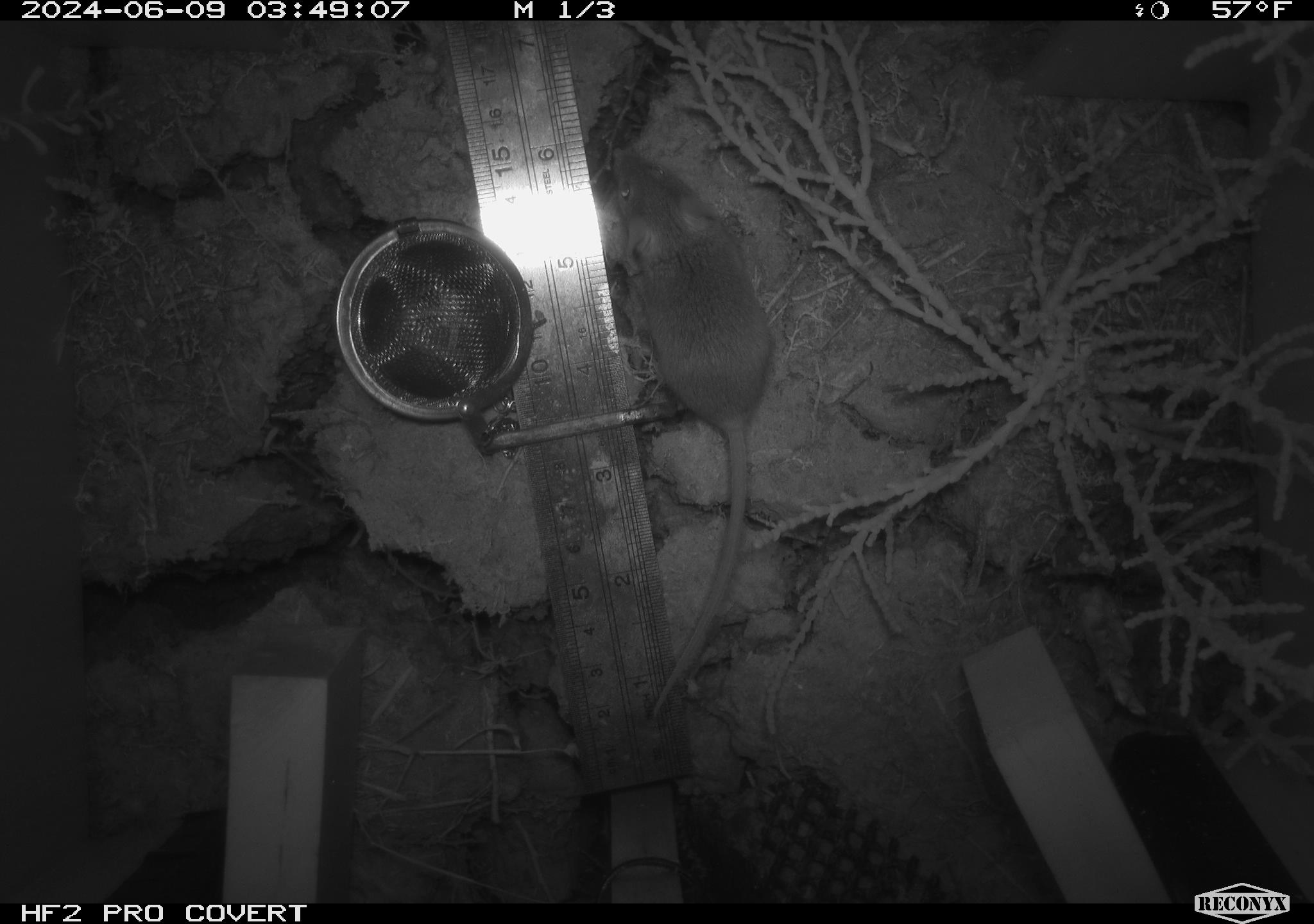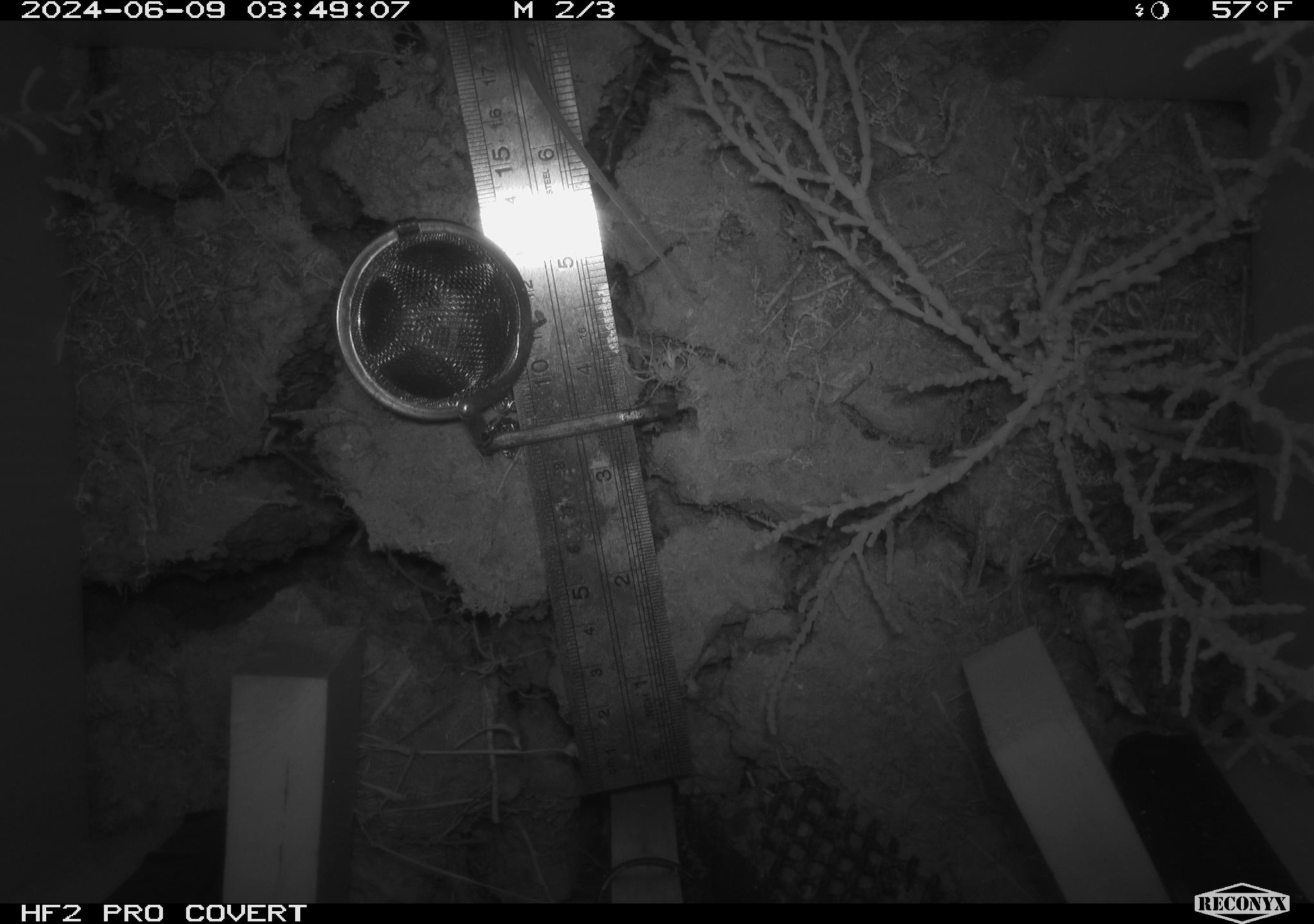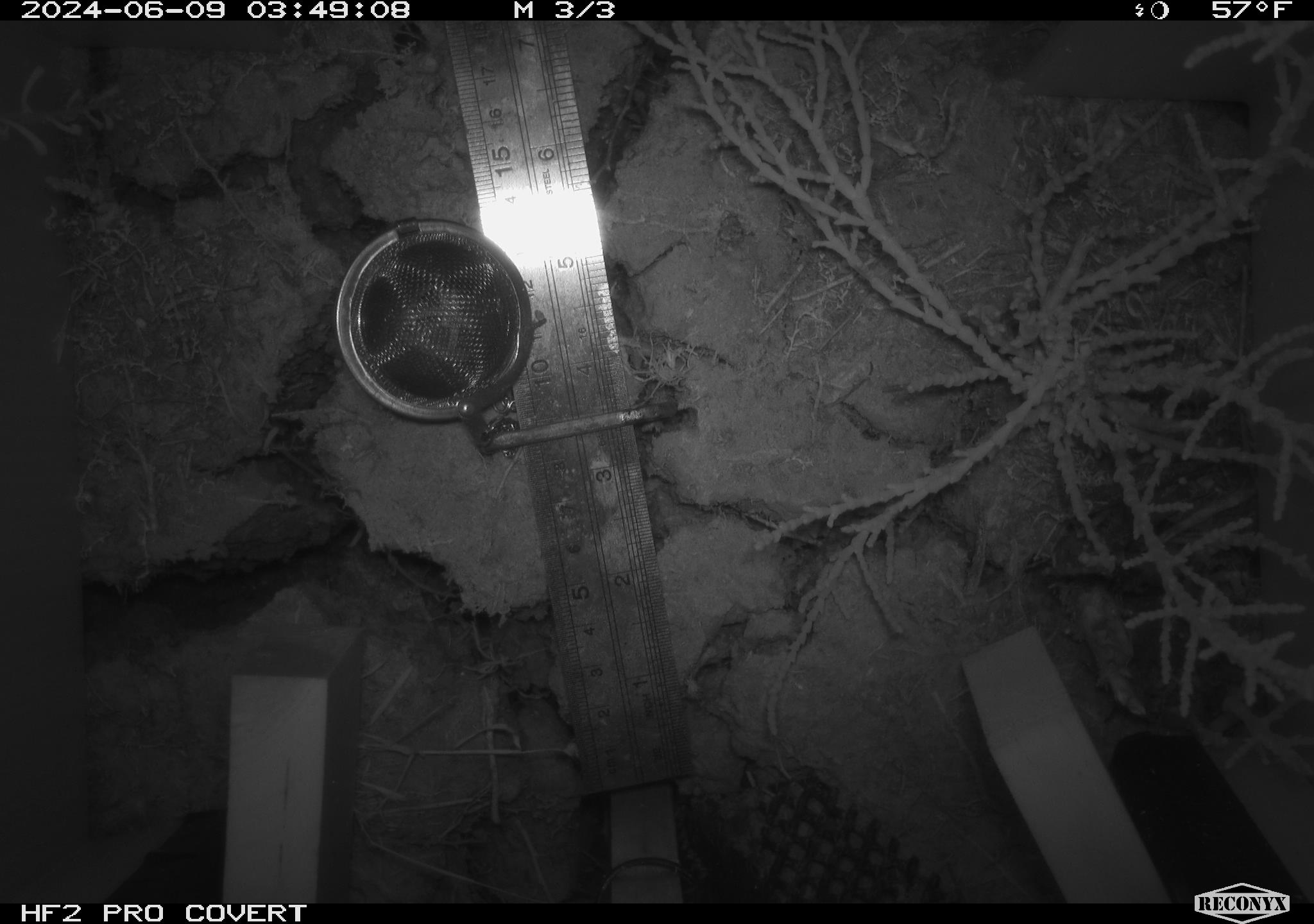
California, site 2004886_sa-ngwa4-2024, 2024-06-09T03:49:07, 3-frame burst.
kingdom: Animalia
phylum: Chordata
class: Mammalia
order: Rodentia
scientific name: Rodentia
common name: mouse species